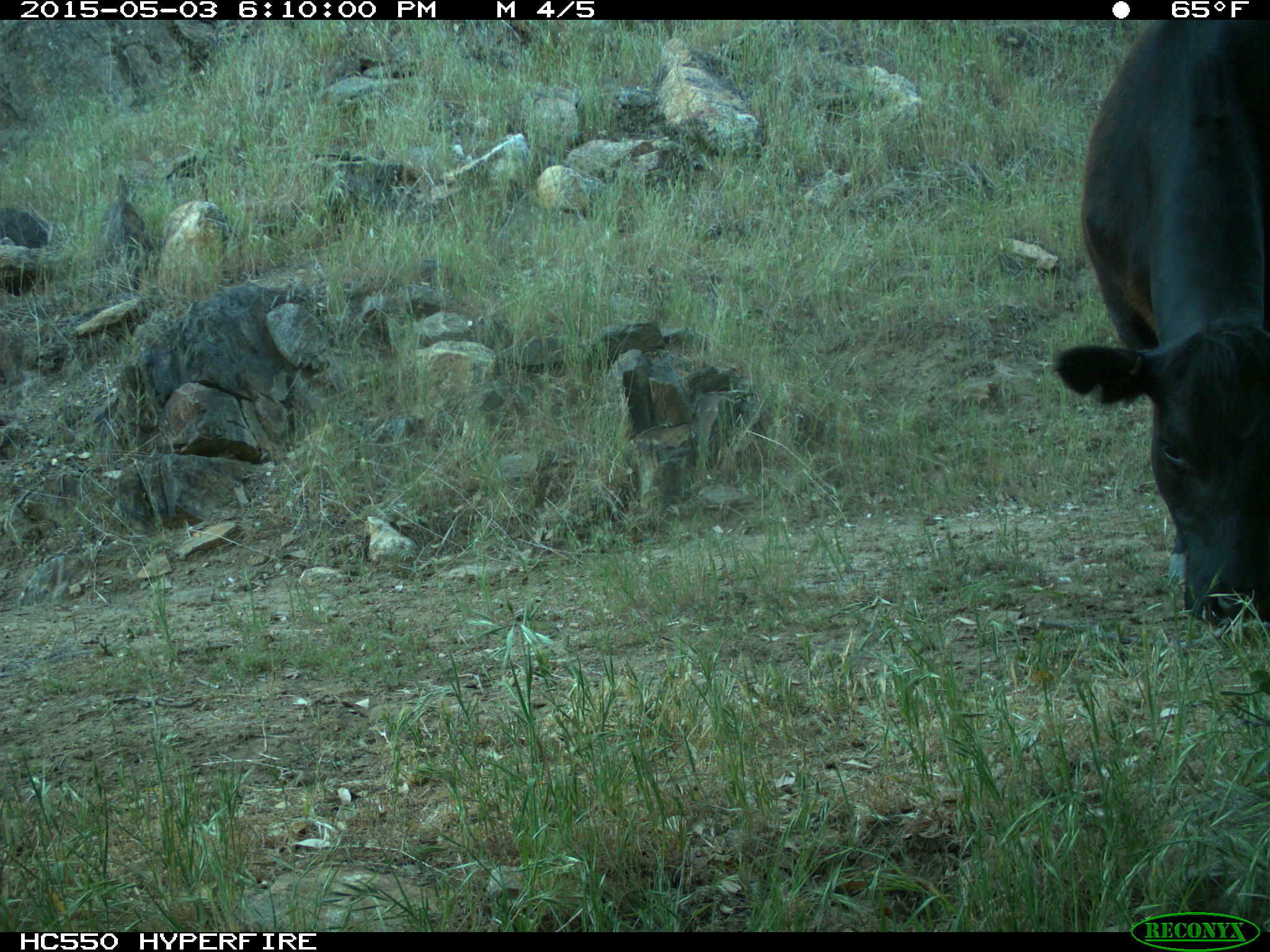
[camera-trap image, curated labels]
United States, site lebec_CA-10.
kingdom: Animalia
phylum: Chordata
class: Mammalia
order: Artiodactyla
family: Bovidae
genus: Bos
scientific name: Bos taurus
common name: domestic cow